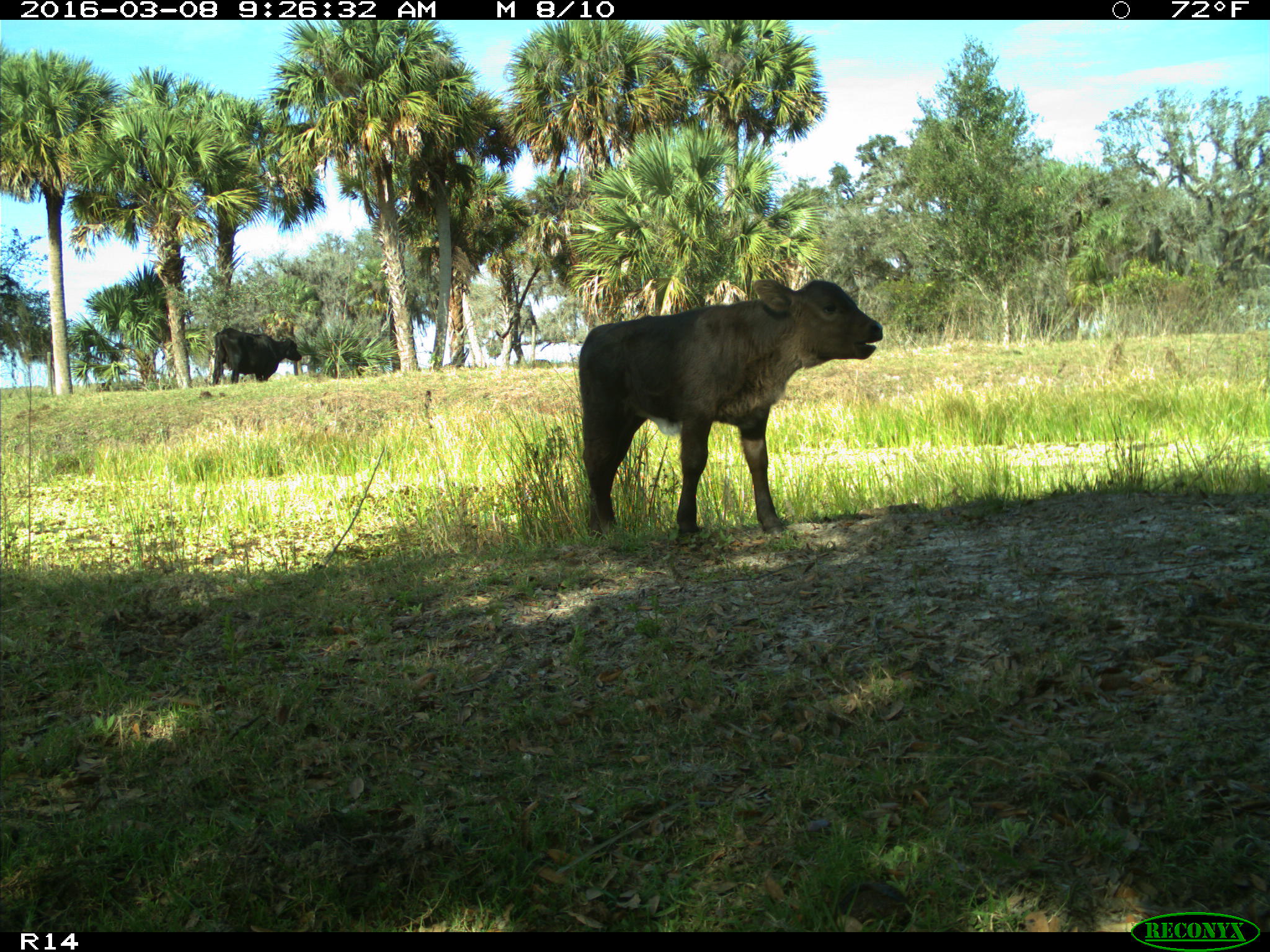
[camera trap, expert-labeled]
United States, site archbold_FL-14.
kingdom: Animalia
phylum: Chordata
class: Mammalia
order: Artiodactyla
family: Bovidae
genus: Bos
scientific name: Bos taurus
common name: domestic cow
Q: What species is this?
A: Bos taurus (domestic cow).